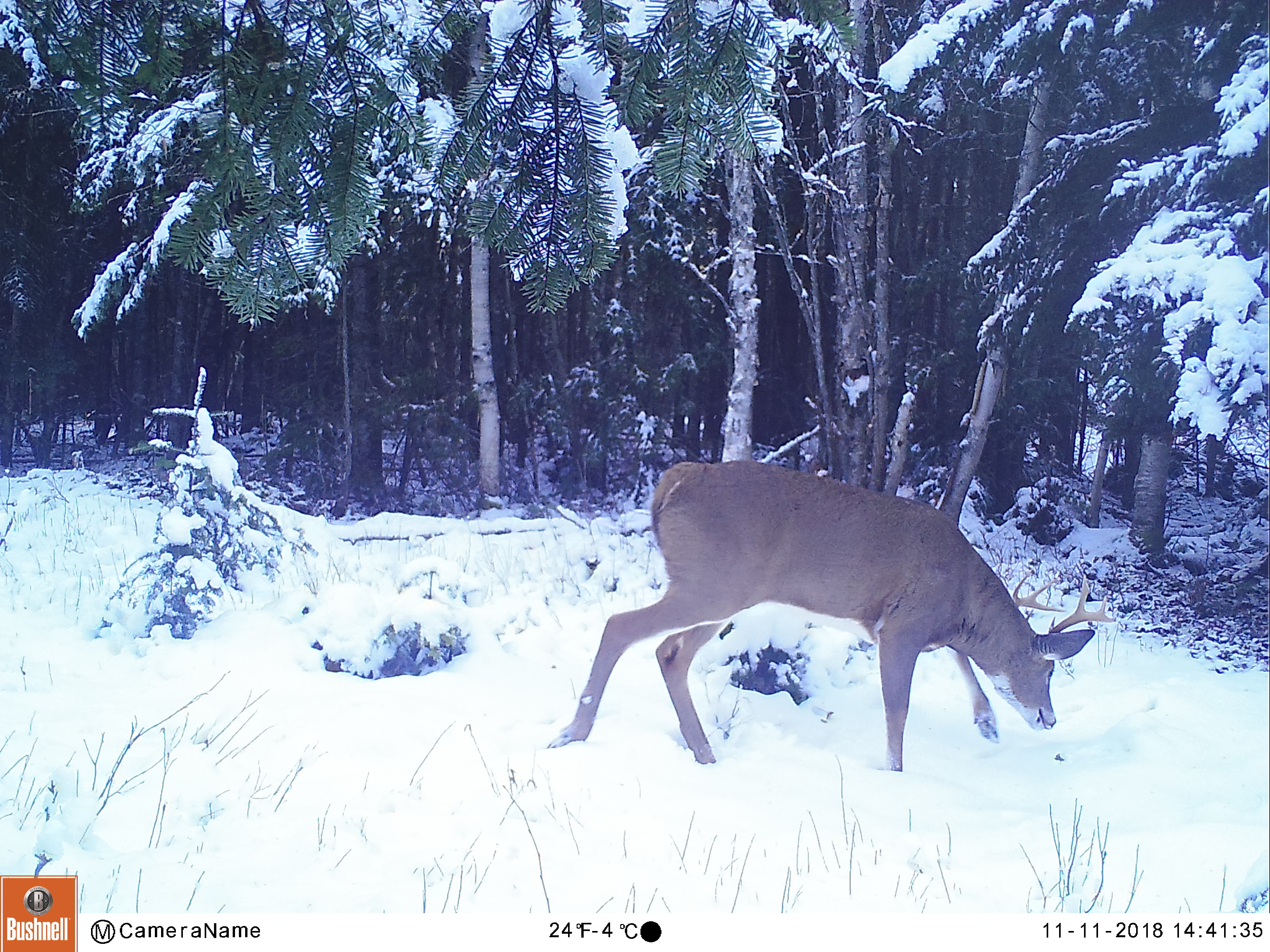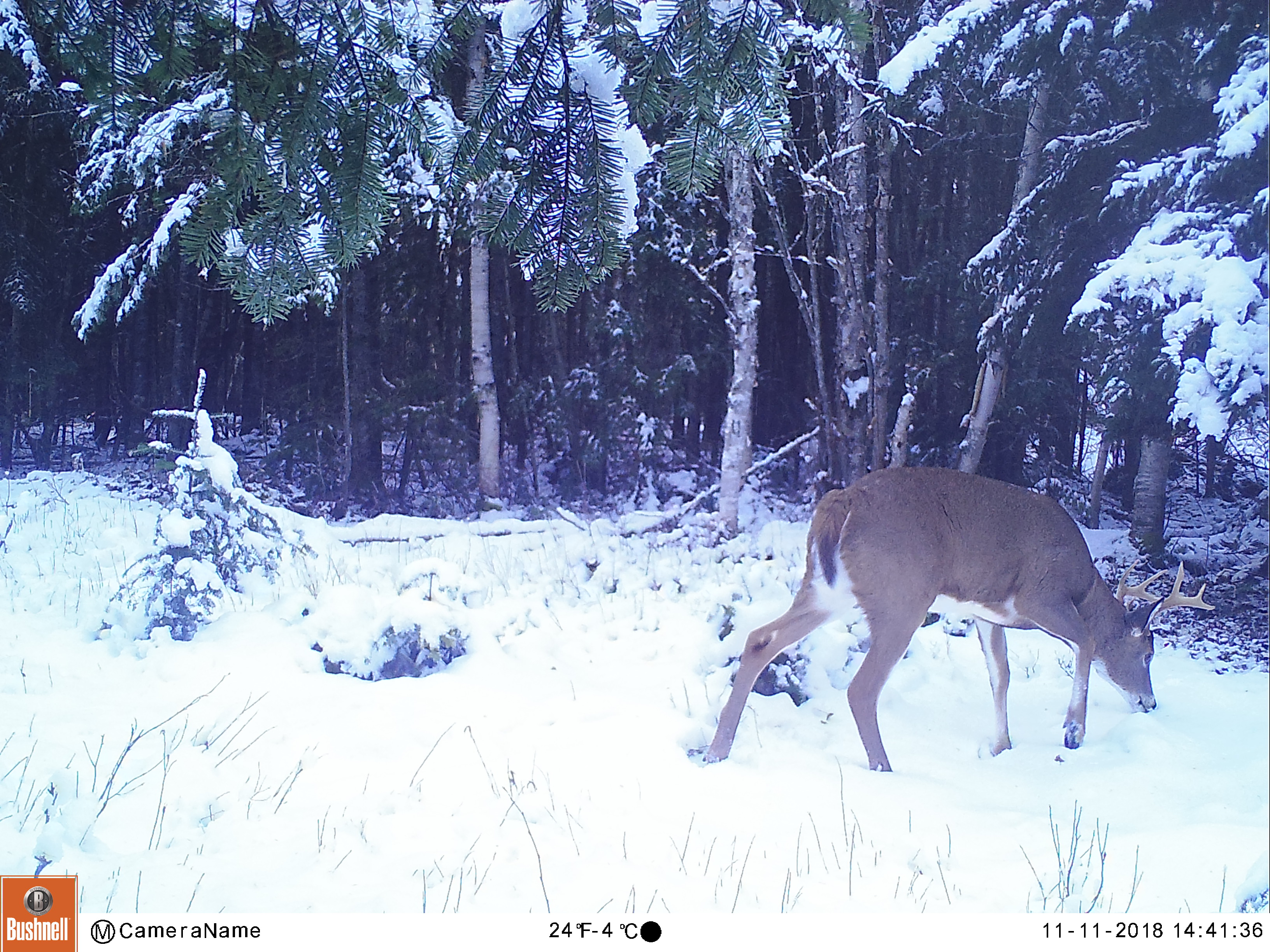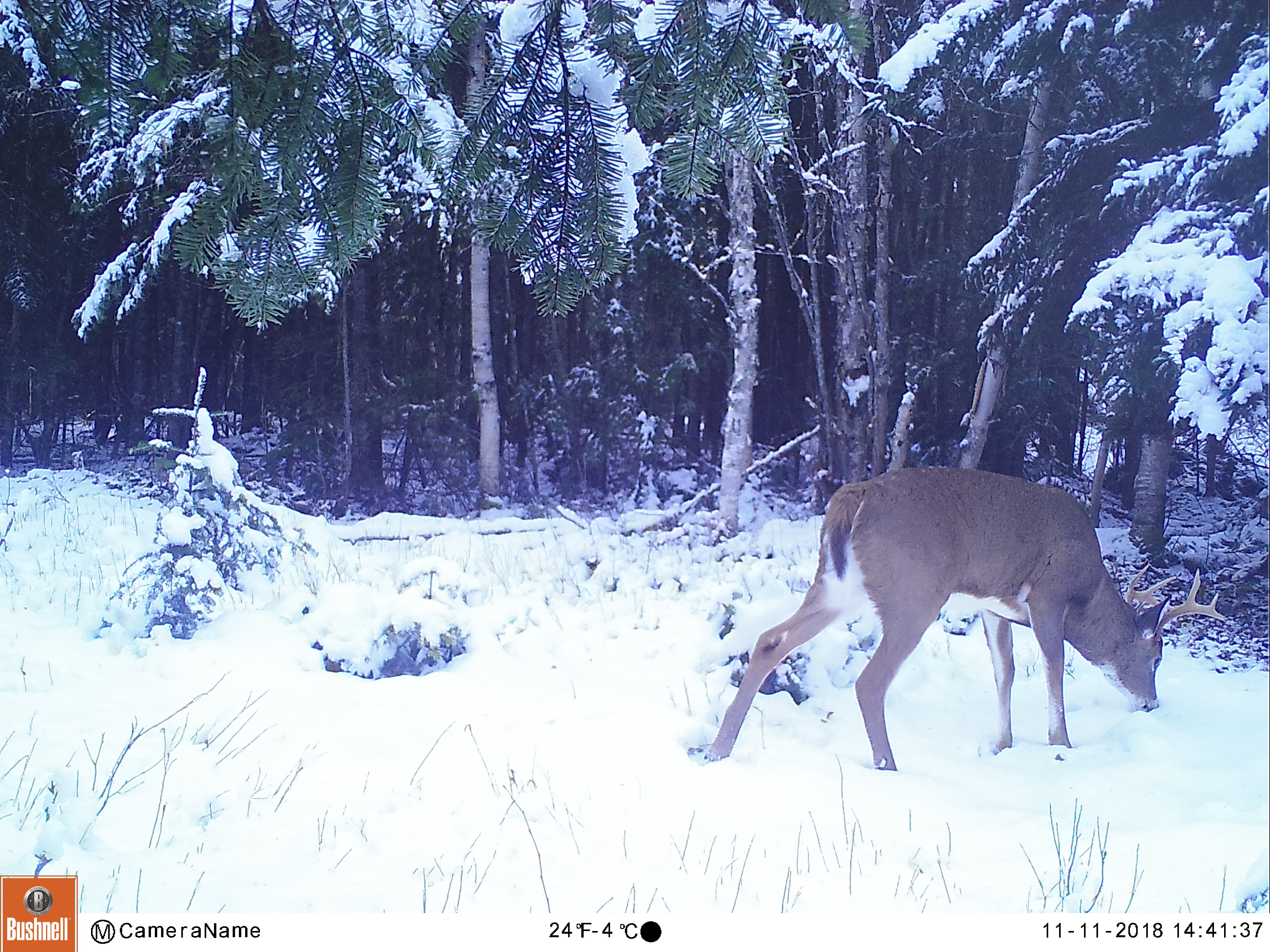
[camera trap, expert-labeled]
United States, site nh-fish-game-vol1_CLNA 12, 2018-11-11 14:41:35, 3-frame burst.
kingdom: Animalia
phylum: Chordata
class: Mammalia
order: Artiodactyla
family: Cervidae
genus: Odocoileus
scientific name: Odocoileus virginianus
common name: white-tailed deer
White-tailed deer (Odocoileus virginianus).